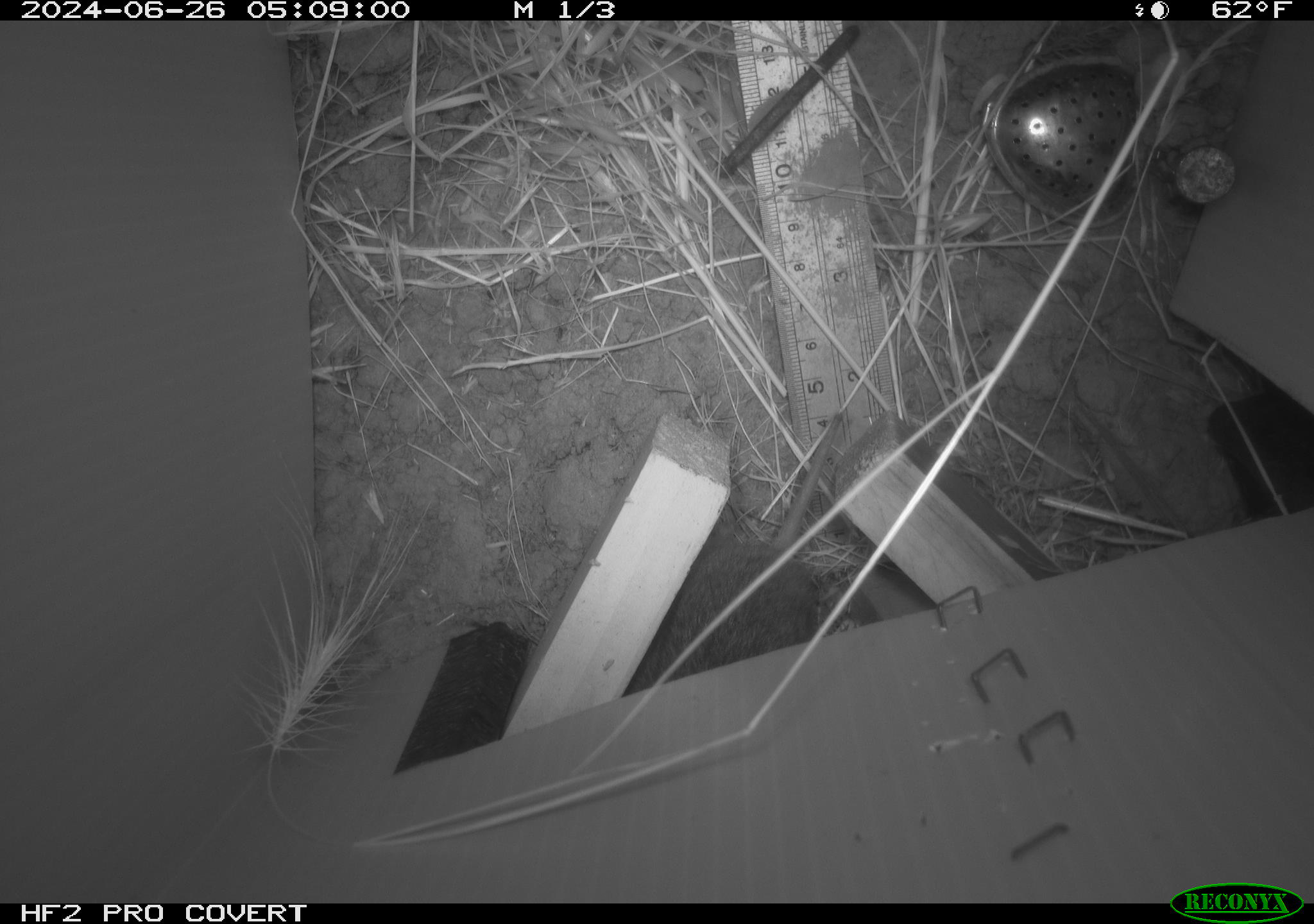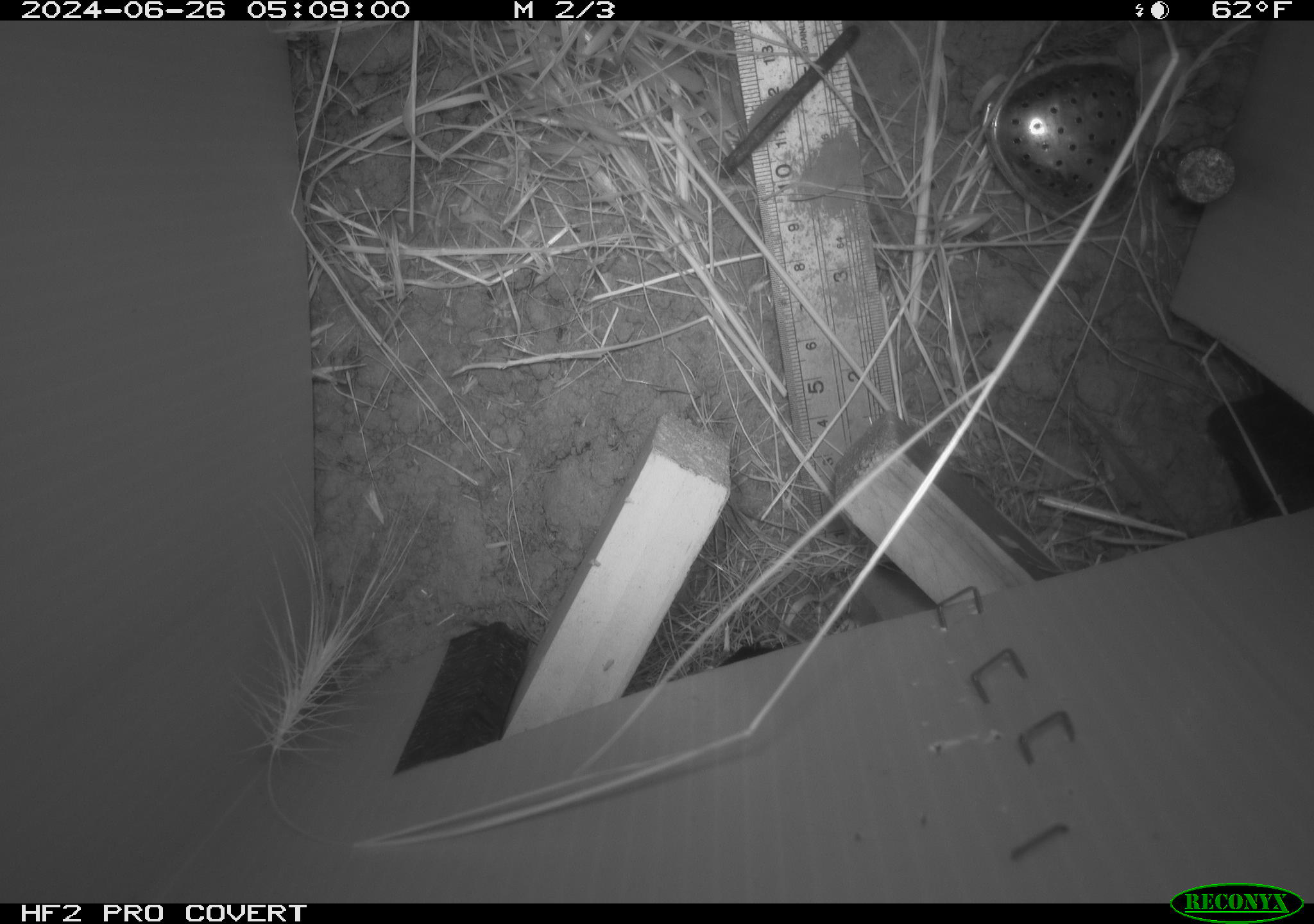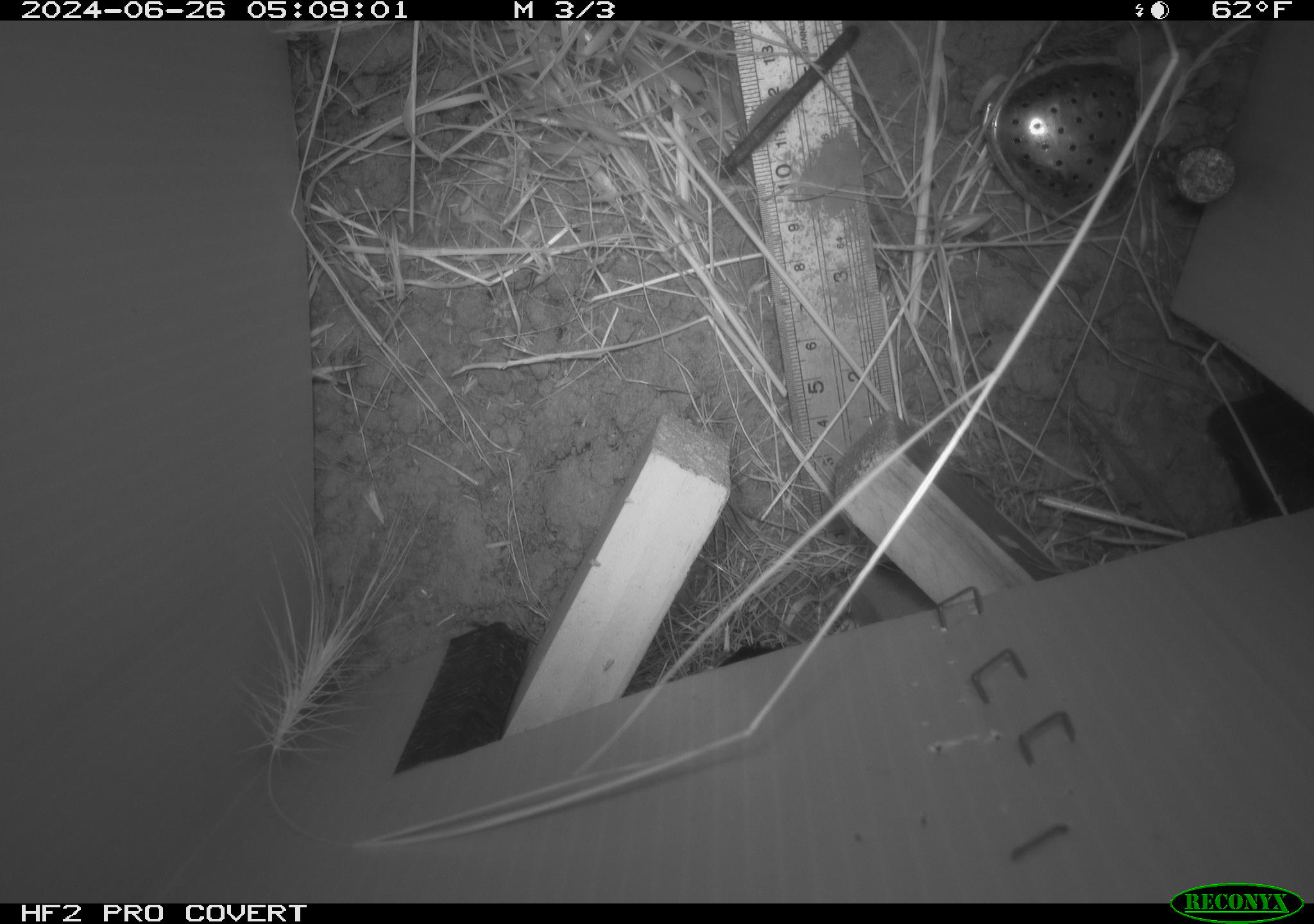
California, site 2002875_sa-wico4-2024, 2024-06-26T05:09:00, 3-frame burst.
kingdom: Animalia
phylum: Chordata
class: Mammalia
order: Rodentia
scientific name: Rodentia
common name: rodent